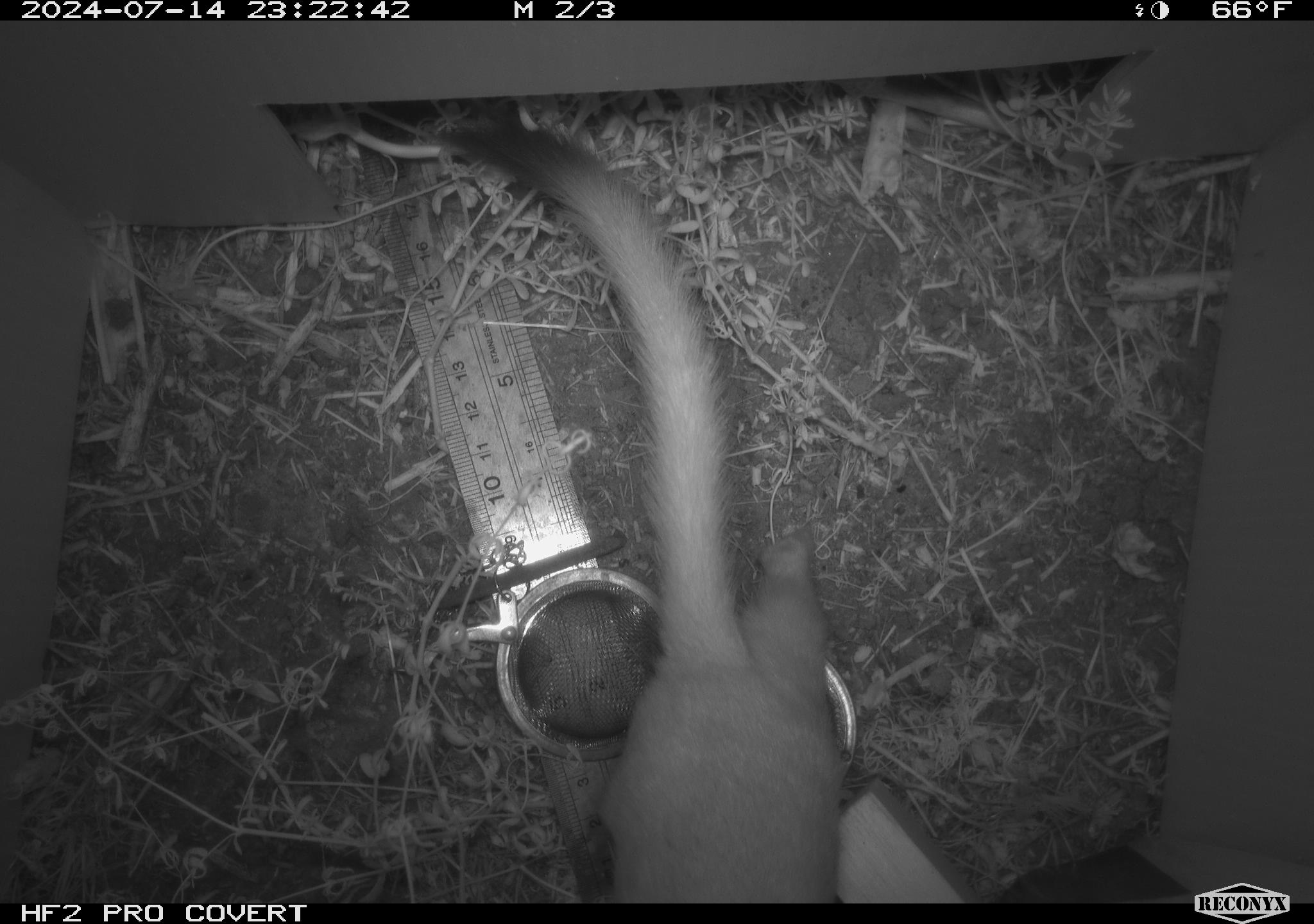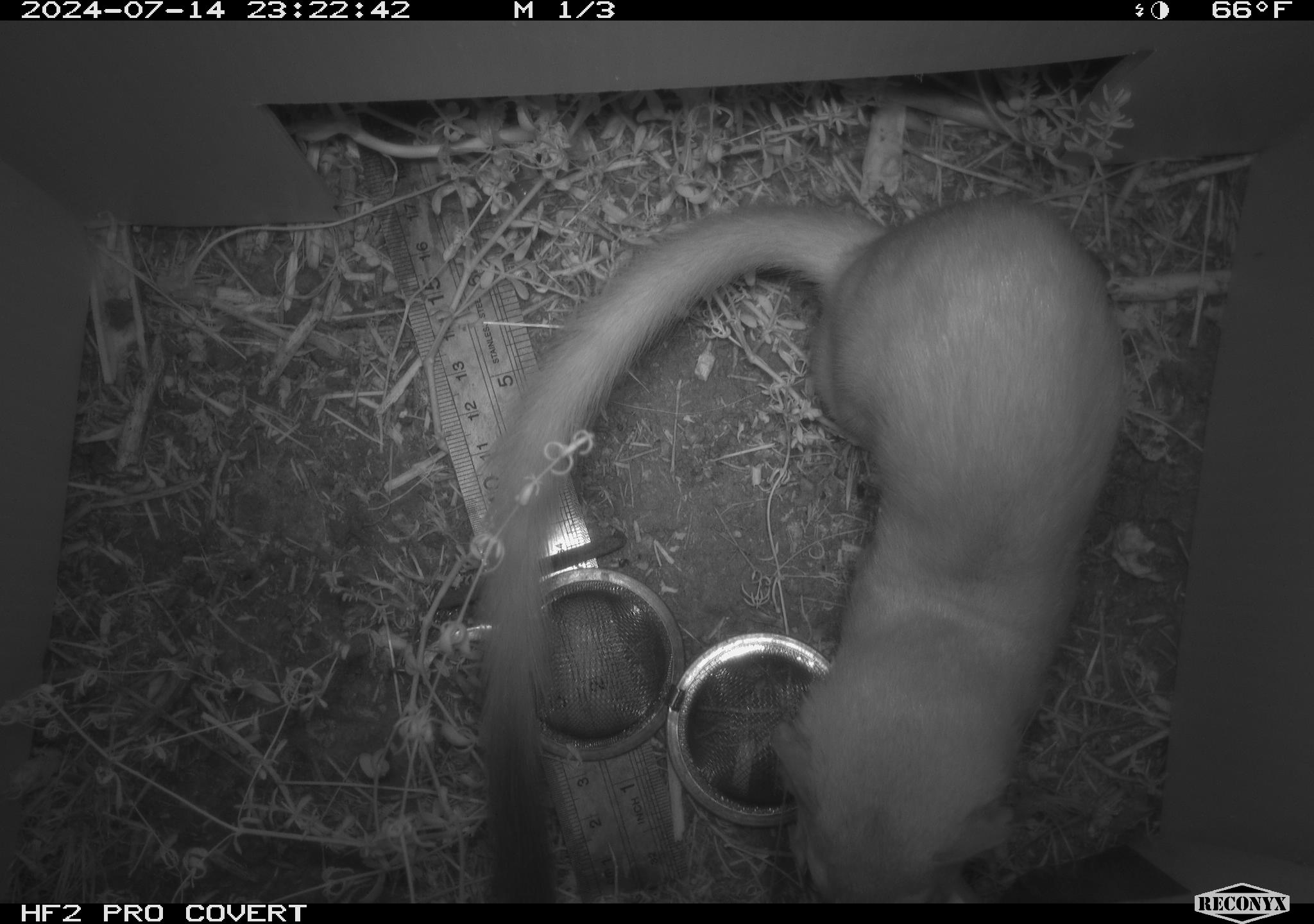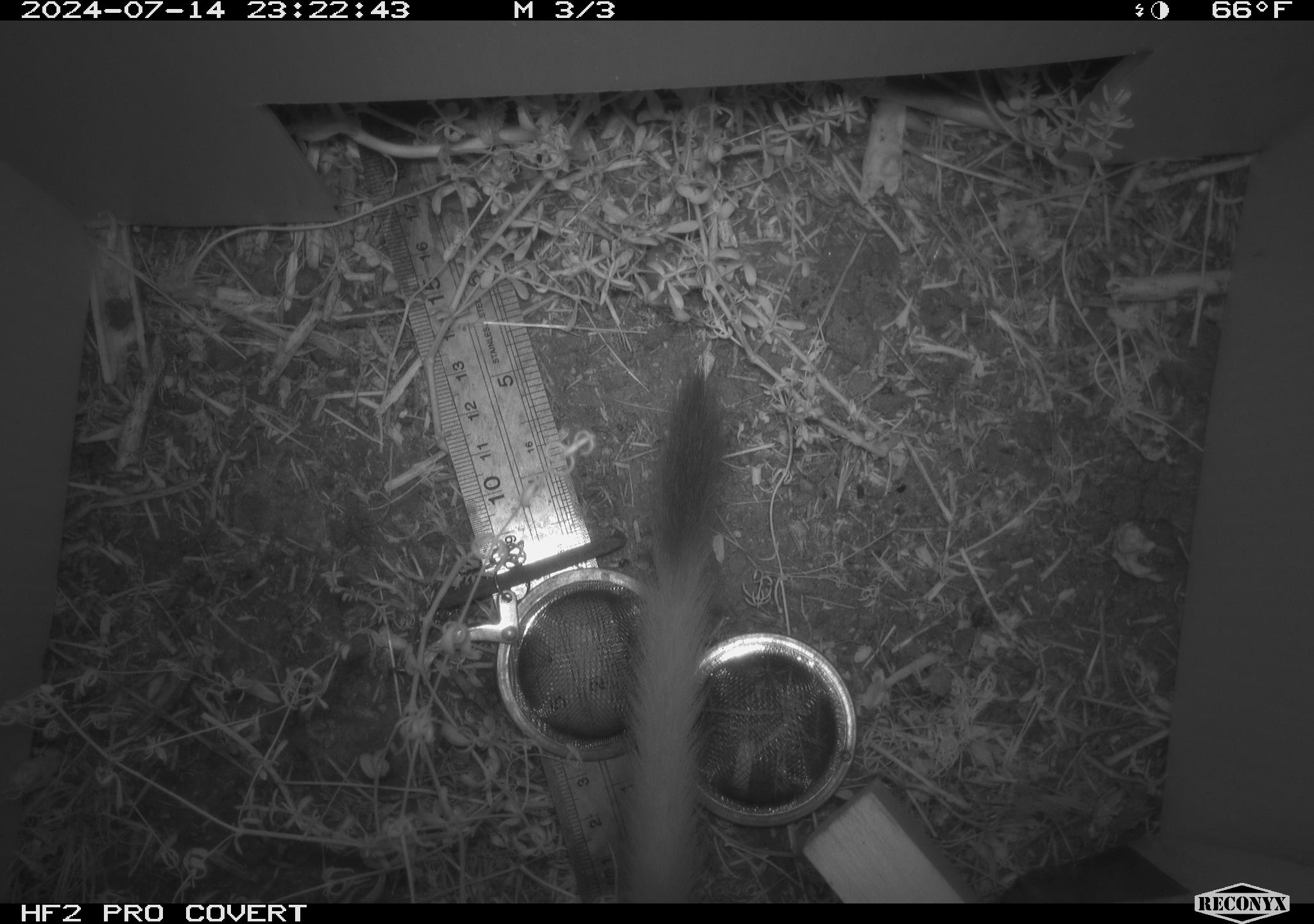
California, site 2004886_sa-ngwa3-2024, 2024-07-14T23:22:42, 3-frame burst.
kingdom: Animalia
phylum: Chordata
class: Mammalia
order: Carnivora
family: Mustelidae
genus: Neogale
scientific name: Neogale frenata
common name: long-tailed weasel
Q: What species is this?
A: Long-tailed weasel (Neogale frenata).